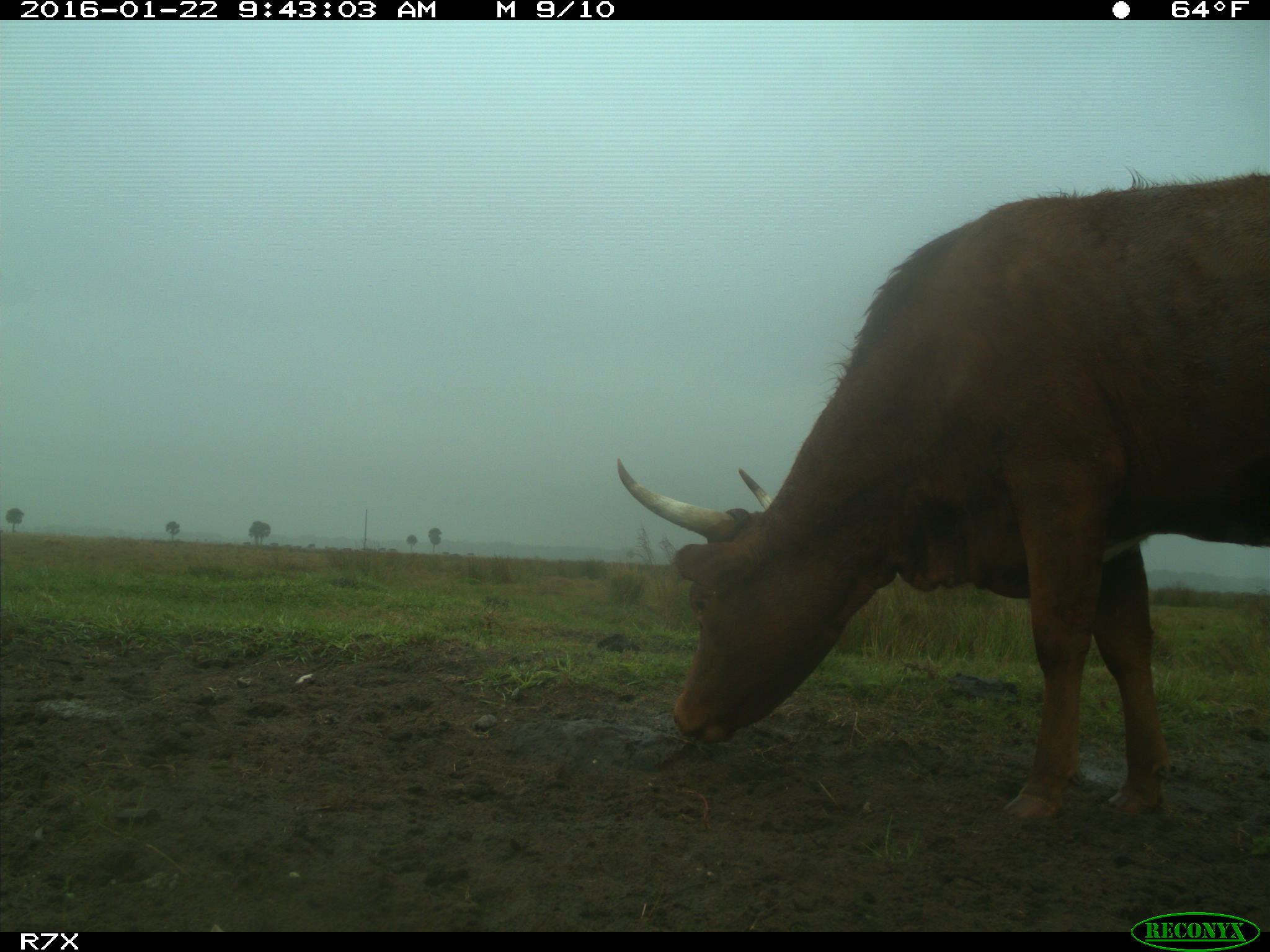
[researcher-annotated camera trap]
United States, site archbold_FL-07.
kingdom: Animalia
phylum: Chordata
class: Mammalia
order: Artiodactyla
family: Bovidae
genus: Bos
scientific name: Bos taurus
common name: domestic cow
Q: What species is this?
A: Bos taurus (domestic cow).